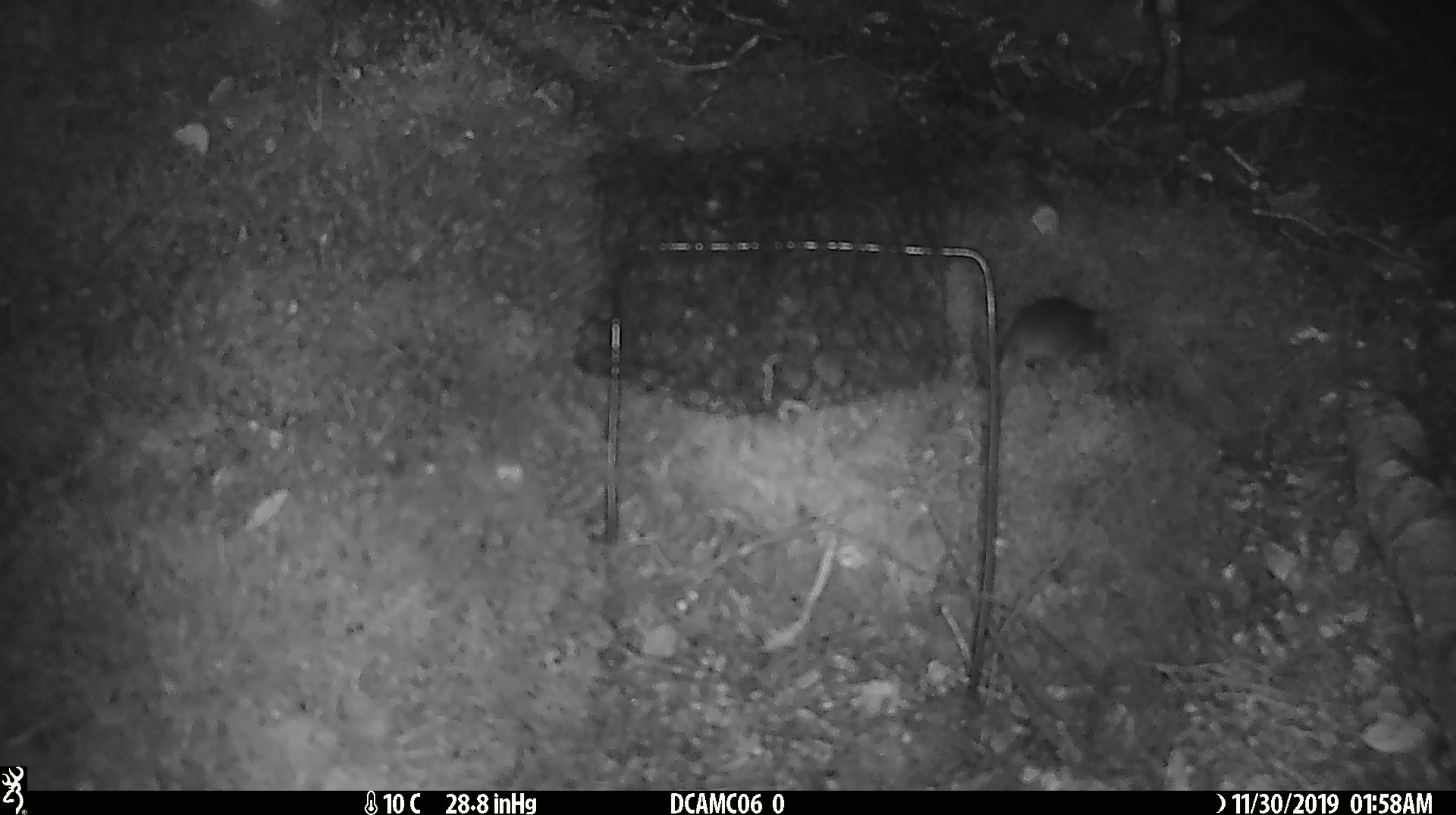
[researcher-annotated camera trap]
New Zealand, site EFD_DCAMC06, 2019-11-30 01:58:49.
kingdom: Animalia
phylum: Chordata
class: Mammalia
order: Rodentia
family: Muridae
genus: Mus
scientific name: Mus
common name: mouse